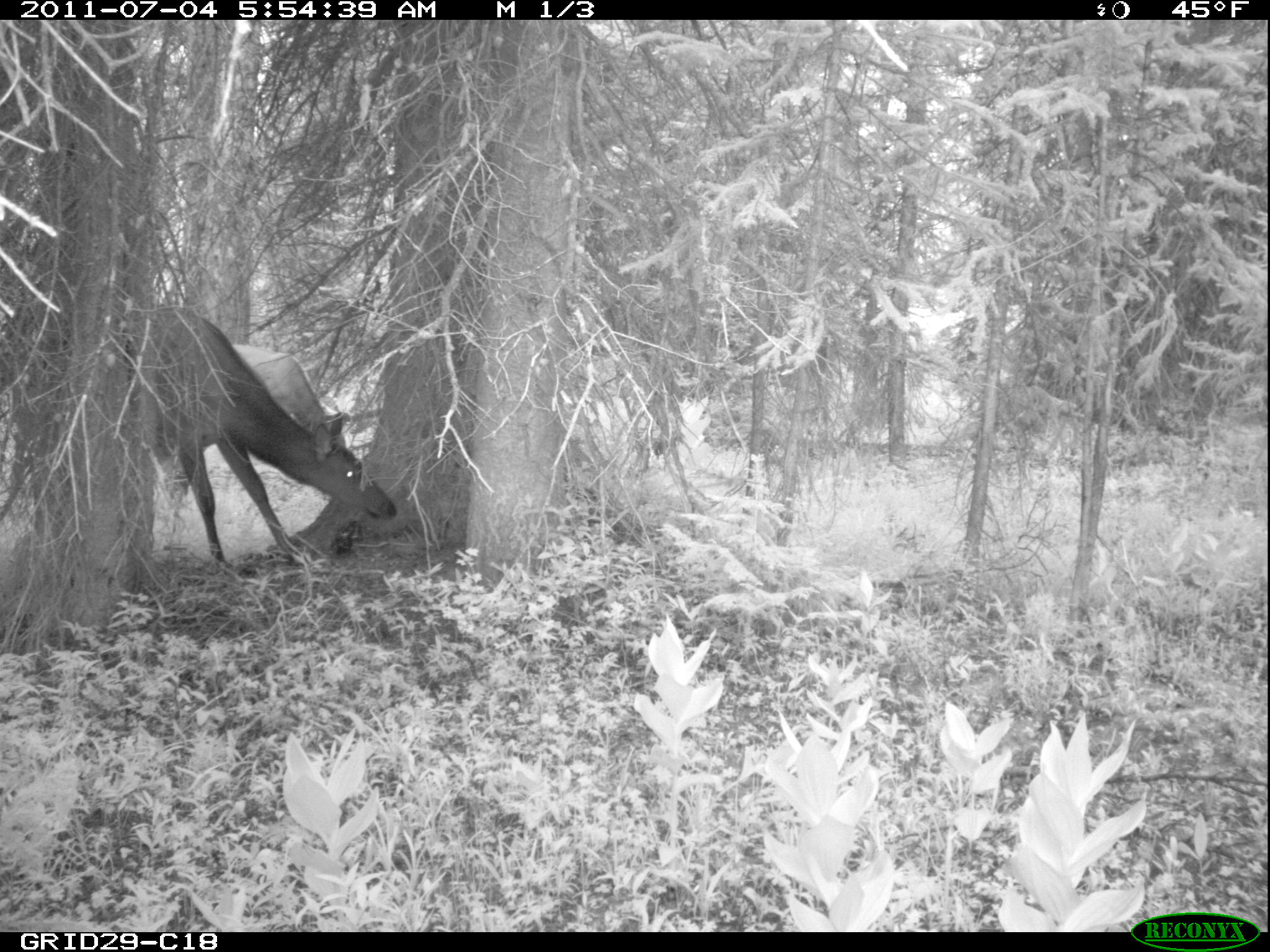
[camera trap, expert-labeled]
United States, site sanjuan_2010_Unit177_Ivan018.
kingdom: Animalia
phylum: Chordata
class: Mammalia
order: Artiodactyla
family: Cervidae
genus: Cervus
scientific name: Cervus elaphus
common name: red deer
Cervus elaphus (red deer).